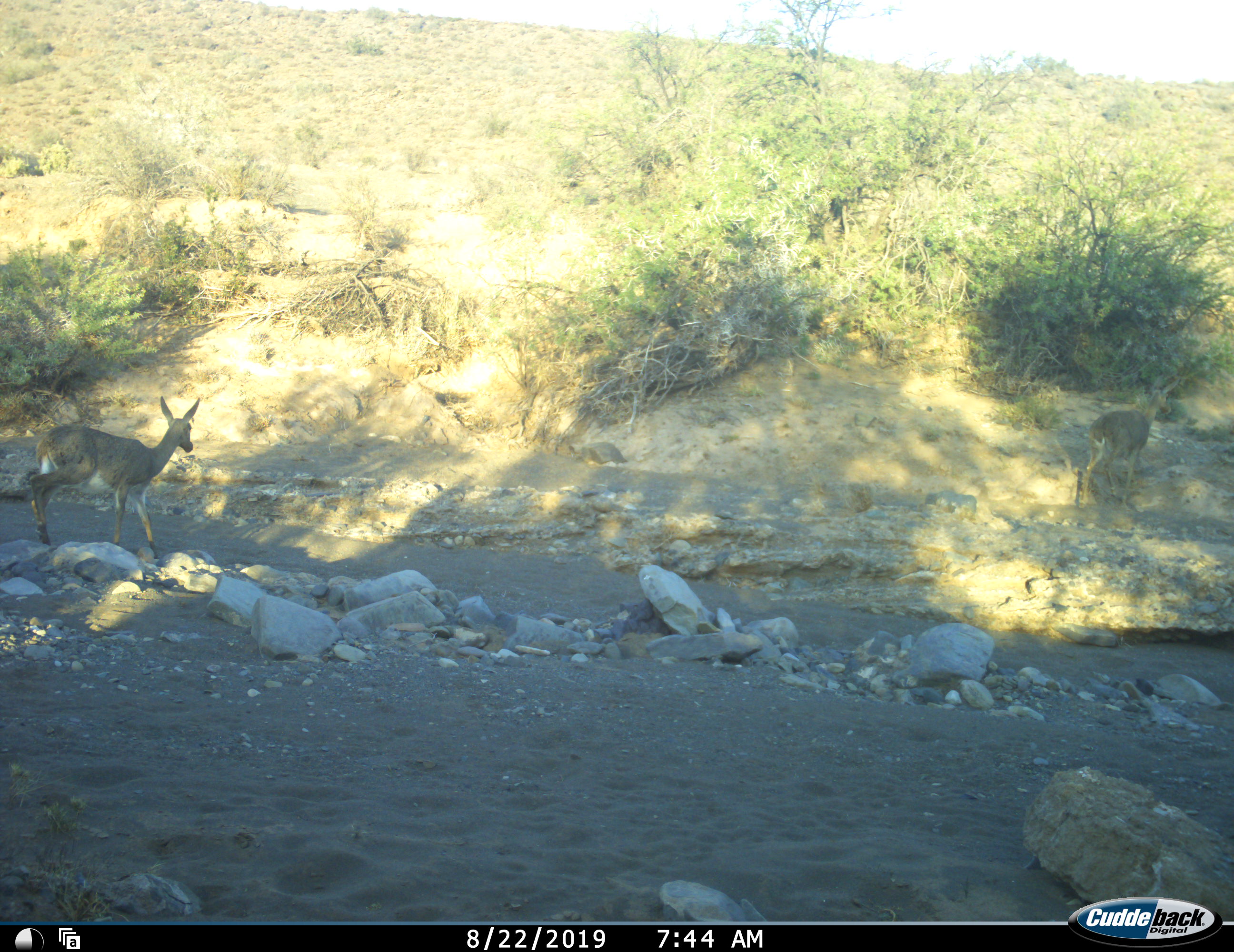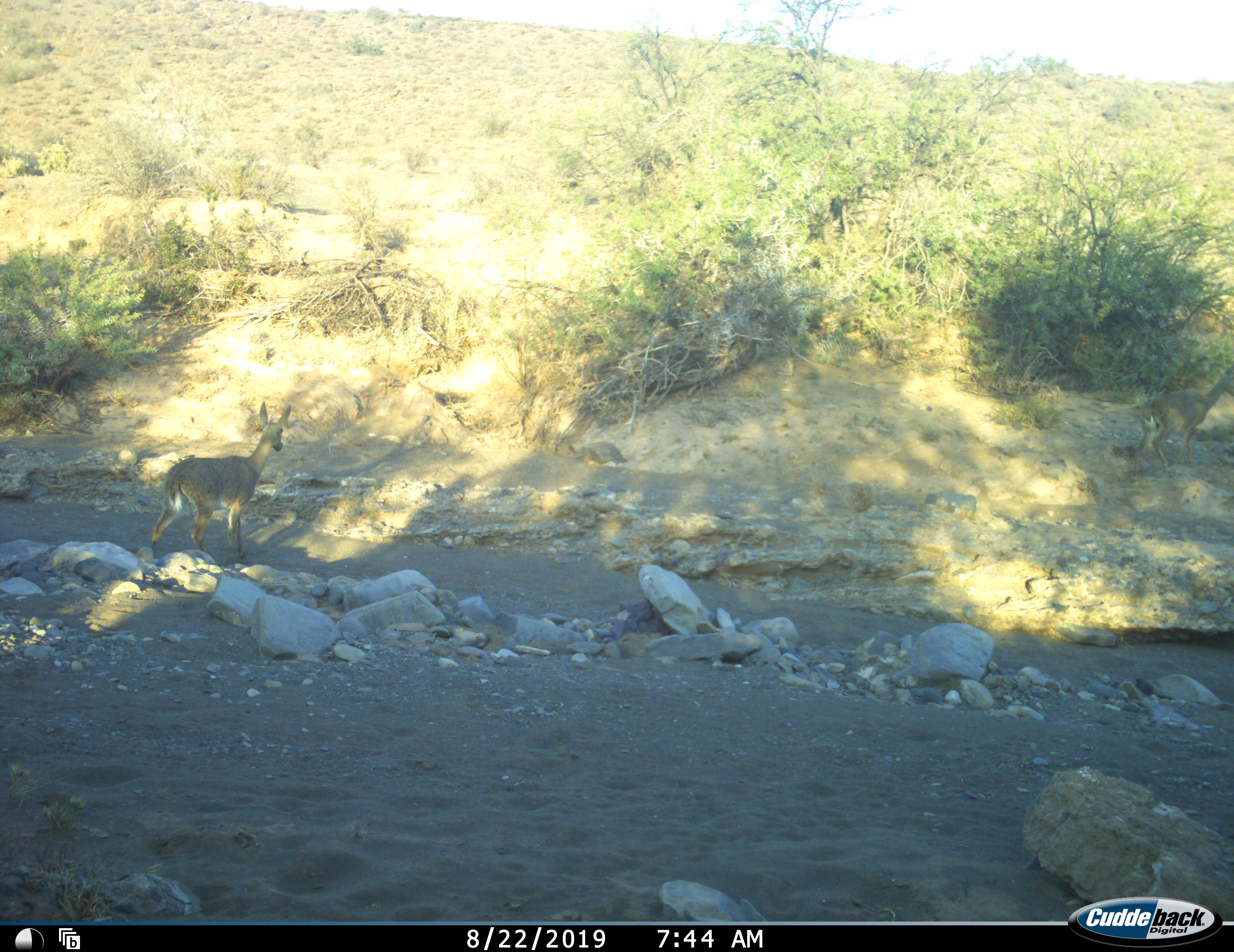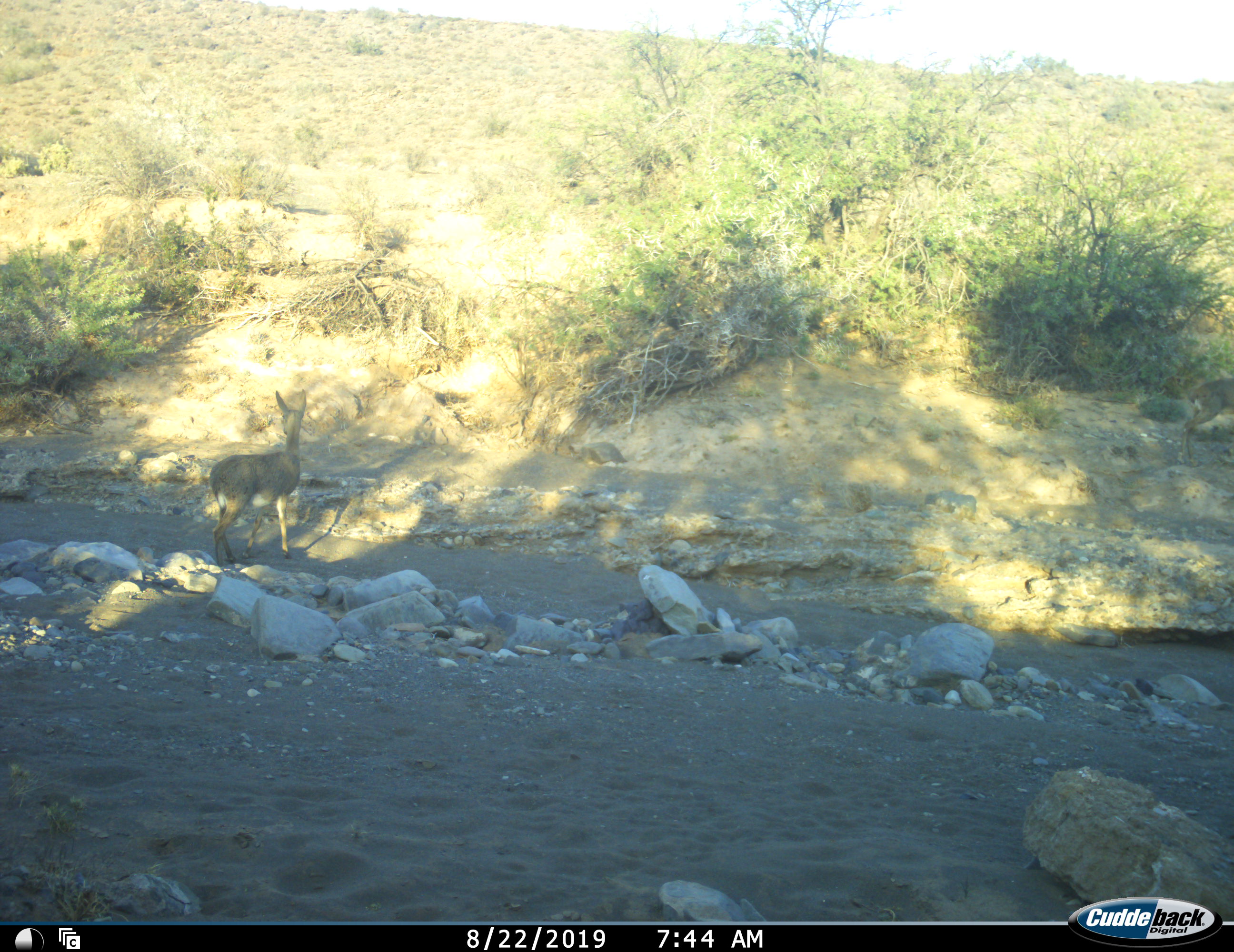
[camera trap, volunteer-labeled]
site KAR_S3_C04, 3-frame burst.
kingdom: Animalia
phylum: Chordata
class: Mammalia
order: Artiodactyla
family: Bovidae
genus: Pelea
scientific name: Pelea capreolus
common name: grey rhebok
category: rhebokgrey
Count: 2.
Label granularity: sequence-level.